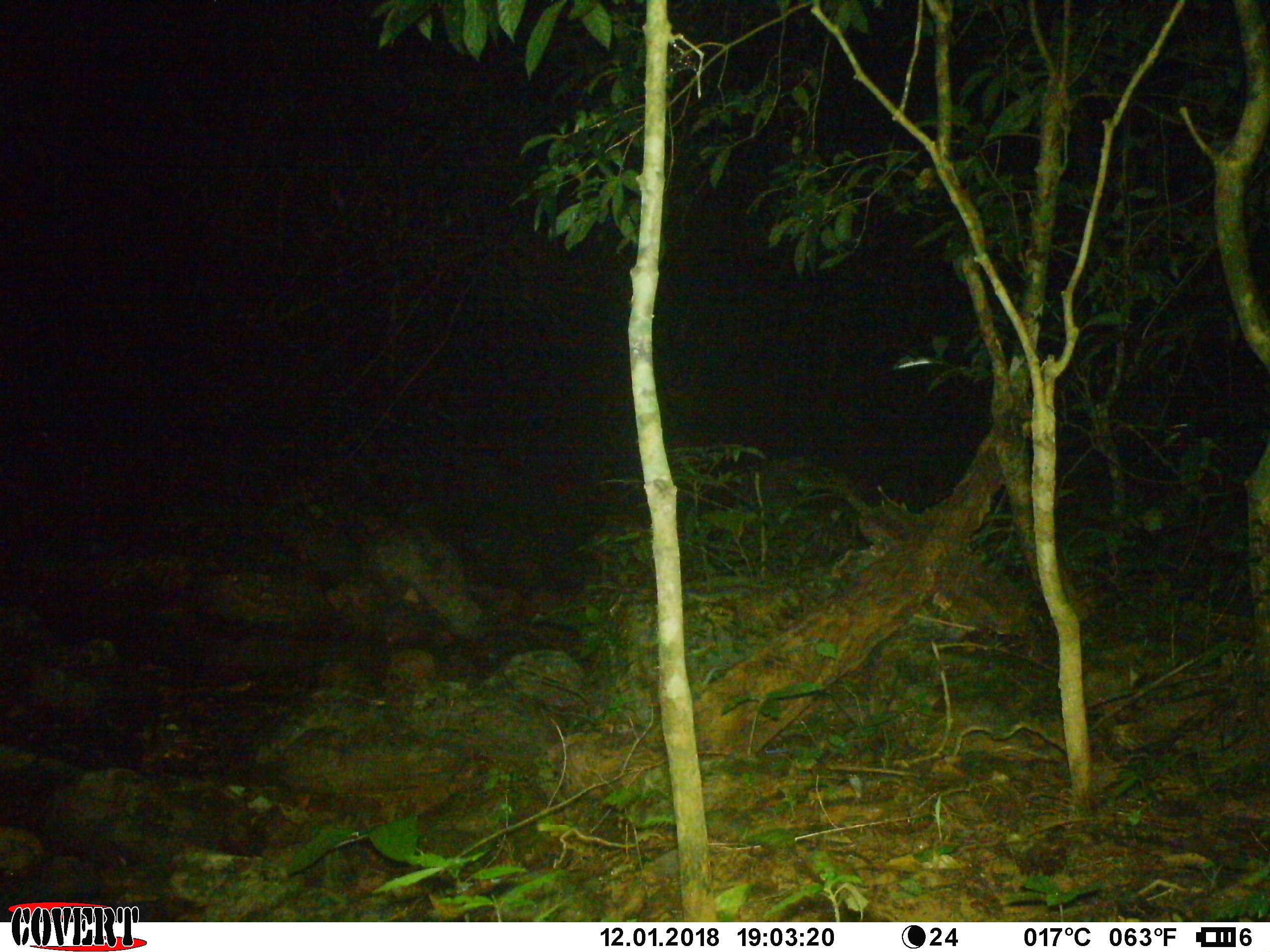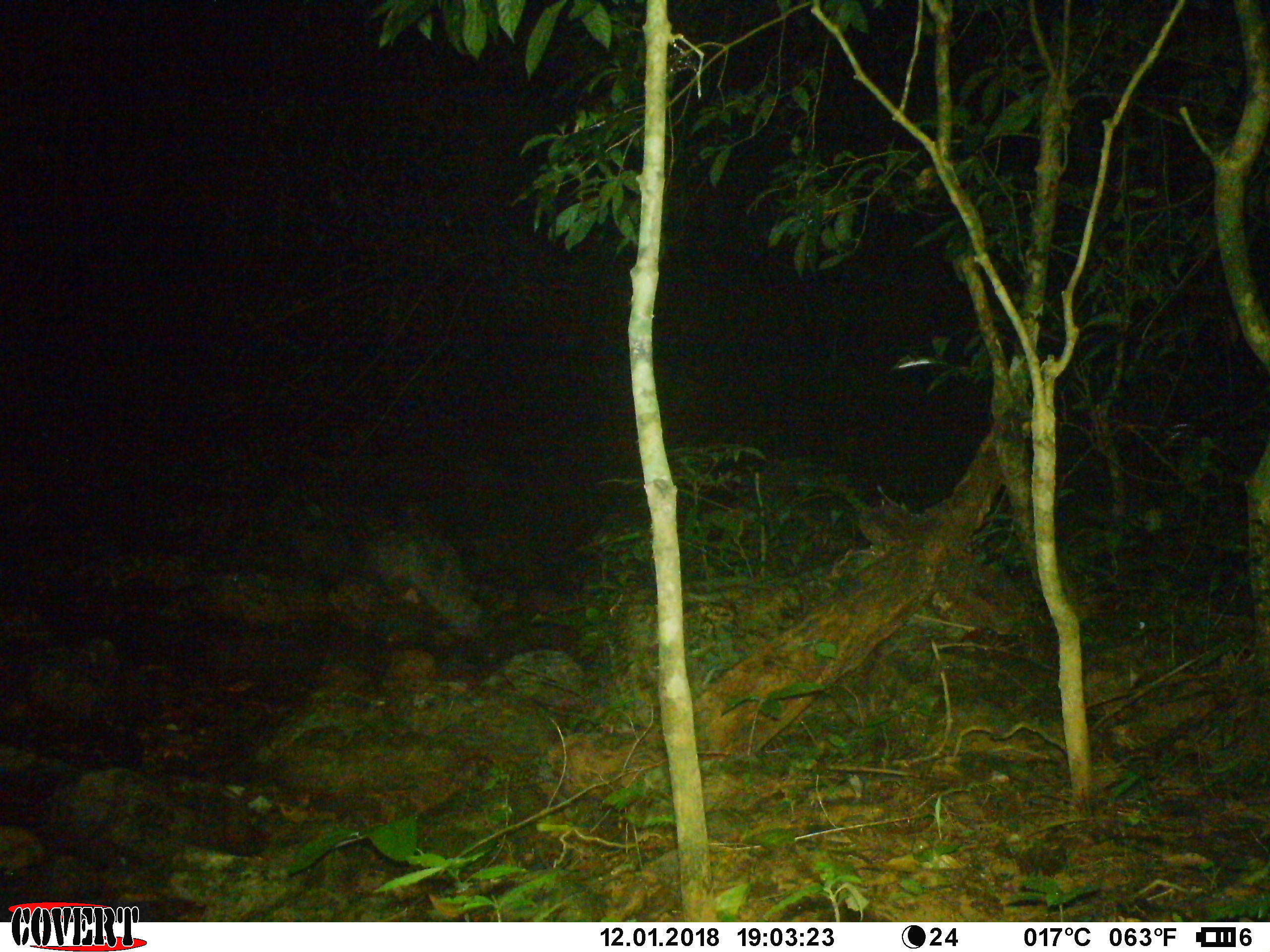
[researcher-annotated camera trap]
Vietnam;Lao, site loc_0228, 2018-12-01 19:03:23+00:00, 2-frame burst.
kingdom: Animalia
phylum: Chordata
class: Mammalia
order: Artiodactyla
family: Cervidae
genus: Muntiacus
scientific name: Muntiacus vuquangensis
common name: large-antlered muntjac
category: large antlered muntjac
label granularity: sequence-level